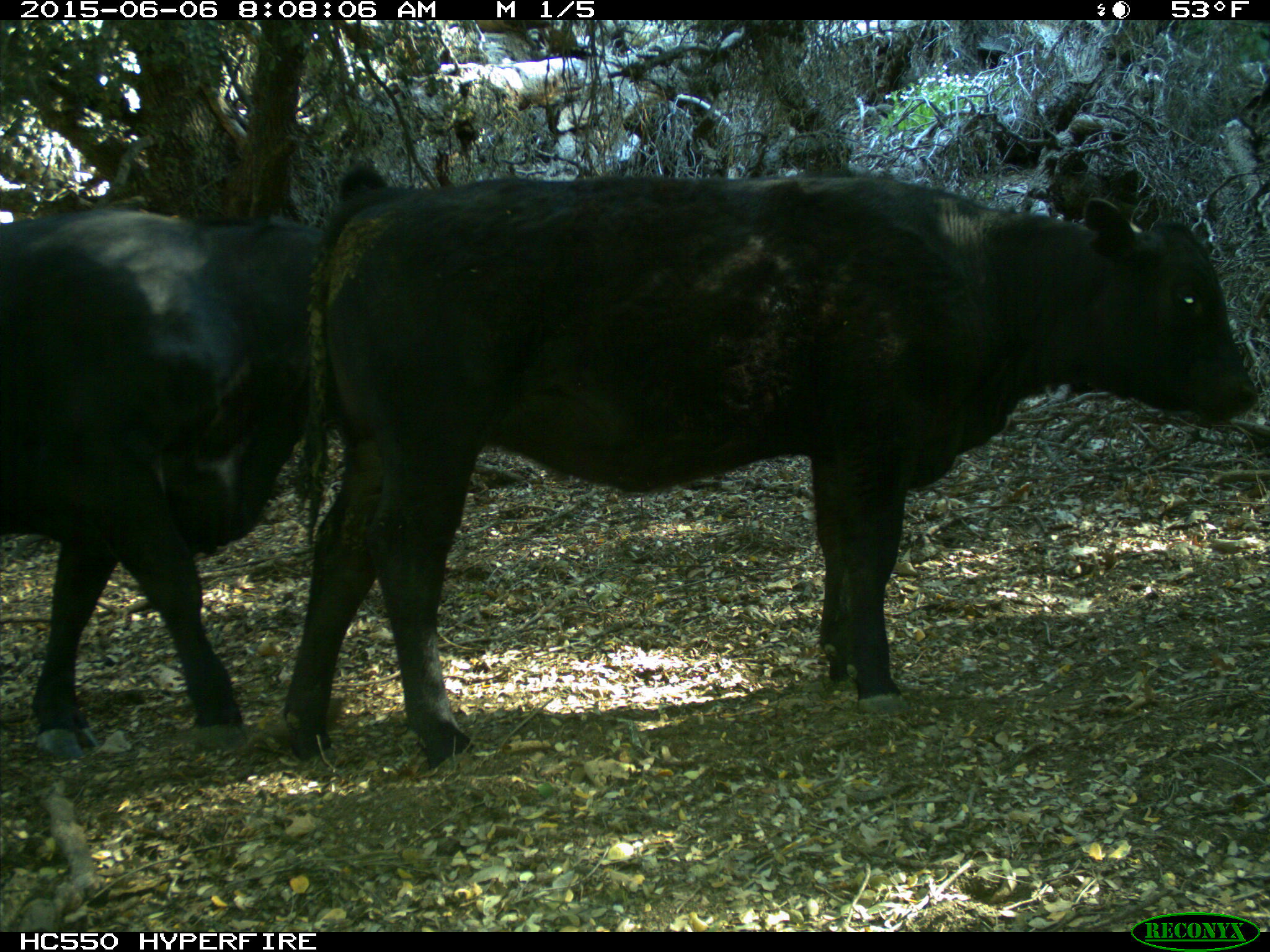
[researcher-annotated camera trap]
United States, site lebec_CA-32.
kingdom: Animalia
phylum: Chordata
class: Mammalia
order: Artiodactyla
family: Bovidae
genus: Bos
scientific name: Bos taurus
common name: domestic cow